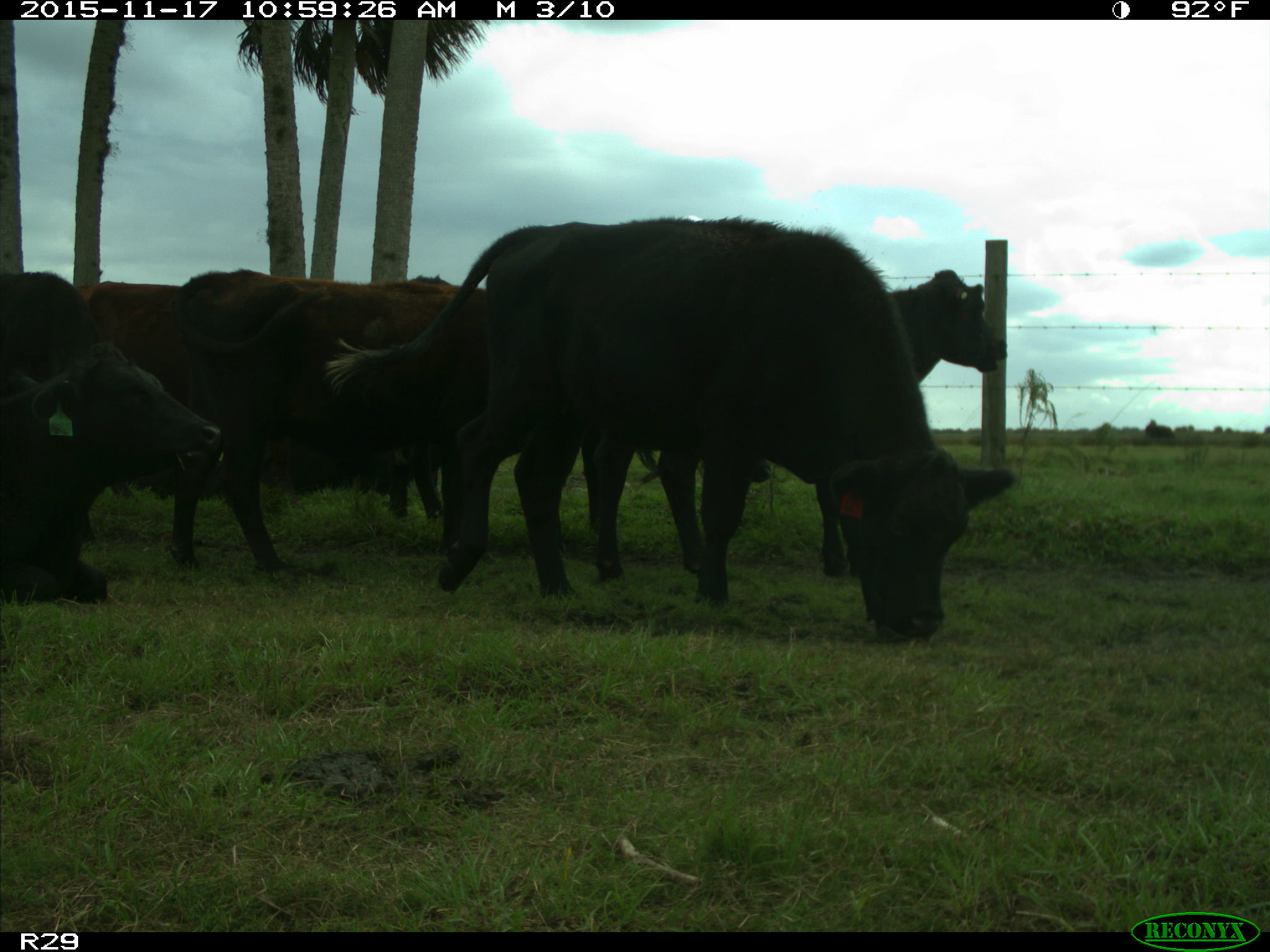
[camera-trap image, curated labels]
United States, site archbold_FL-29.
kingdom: Animalia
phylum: Chordata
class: Mammalia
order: Artiodactyla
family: Bovidae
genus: Bos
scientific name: Bos taurus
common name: domestic cow